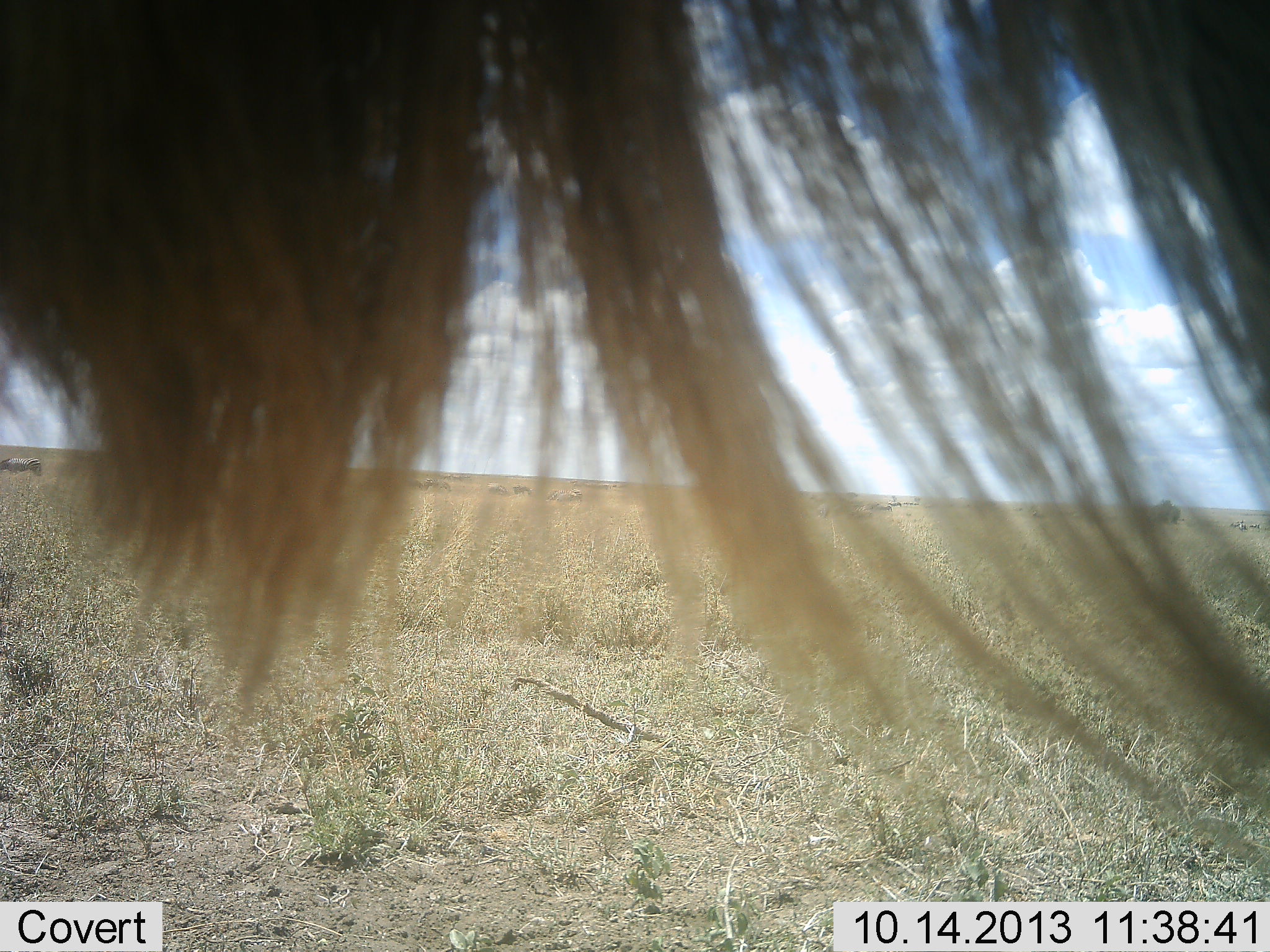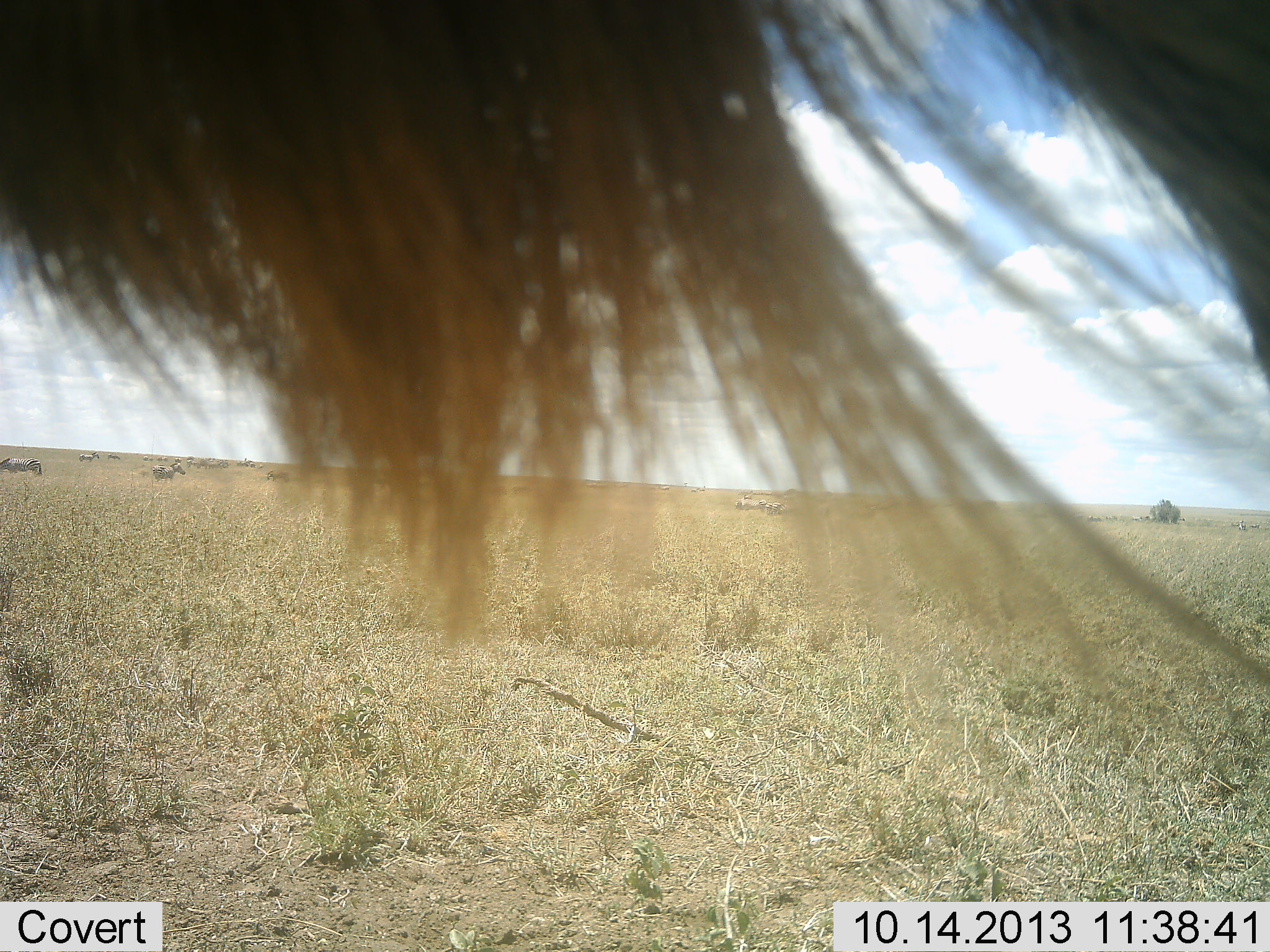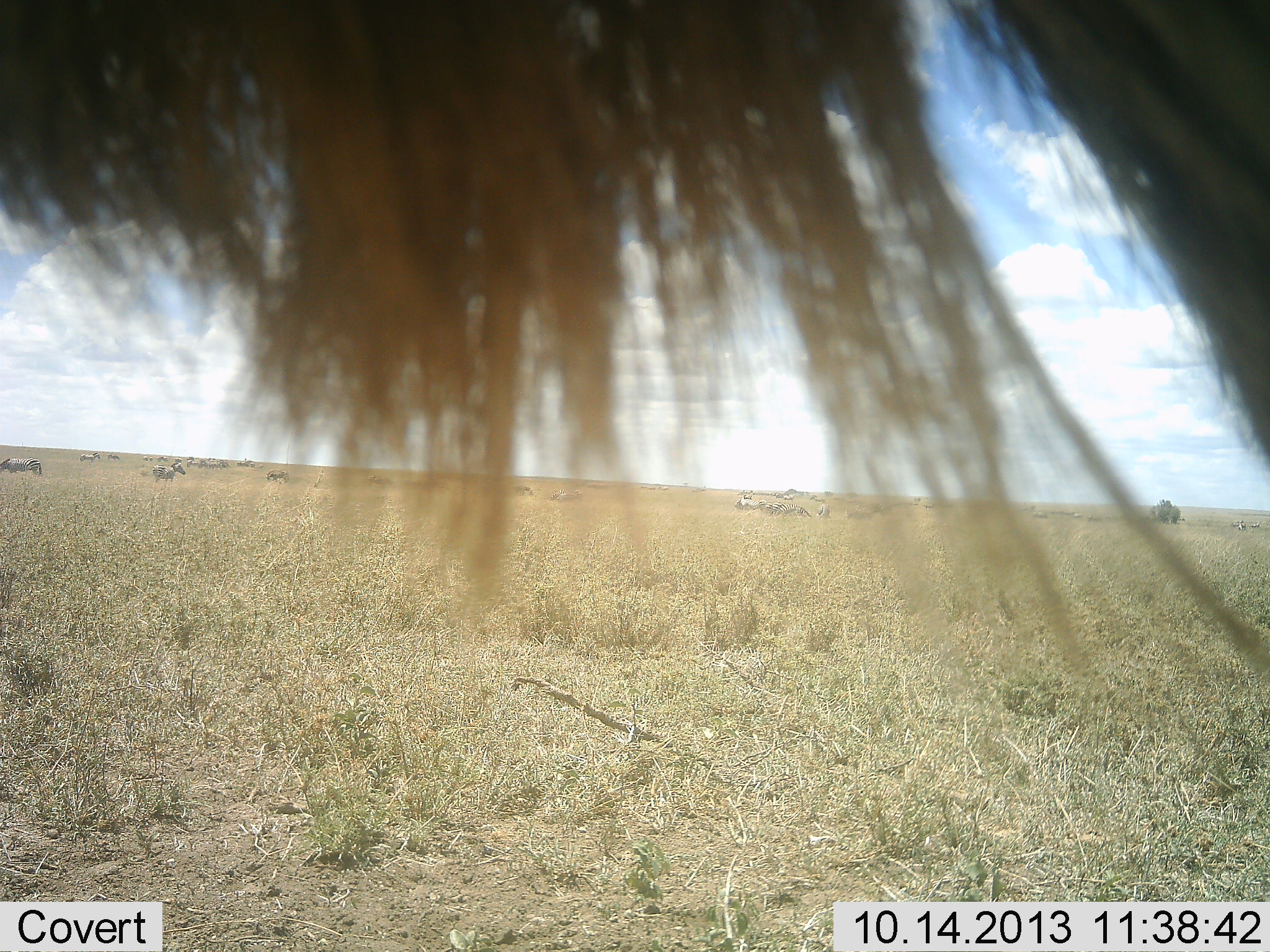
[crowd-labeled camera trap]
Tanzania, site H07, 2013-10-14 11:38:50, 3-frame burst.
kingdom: Animalia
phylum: Chordata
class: Mammalia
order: Artiodactyla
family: Bovidae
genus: Connochaetes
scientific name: Connochaetes taurinus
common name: blue wildebeest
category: wildebeest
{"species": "wildebeest (blue wildebeest) (Connochaetes taurinus)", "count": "3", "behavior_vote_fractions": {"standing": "87%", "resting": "0%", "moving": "13%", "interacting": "0%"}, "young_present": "0%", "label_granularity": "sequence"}